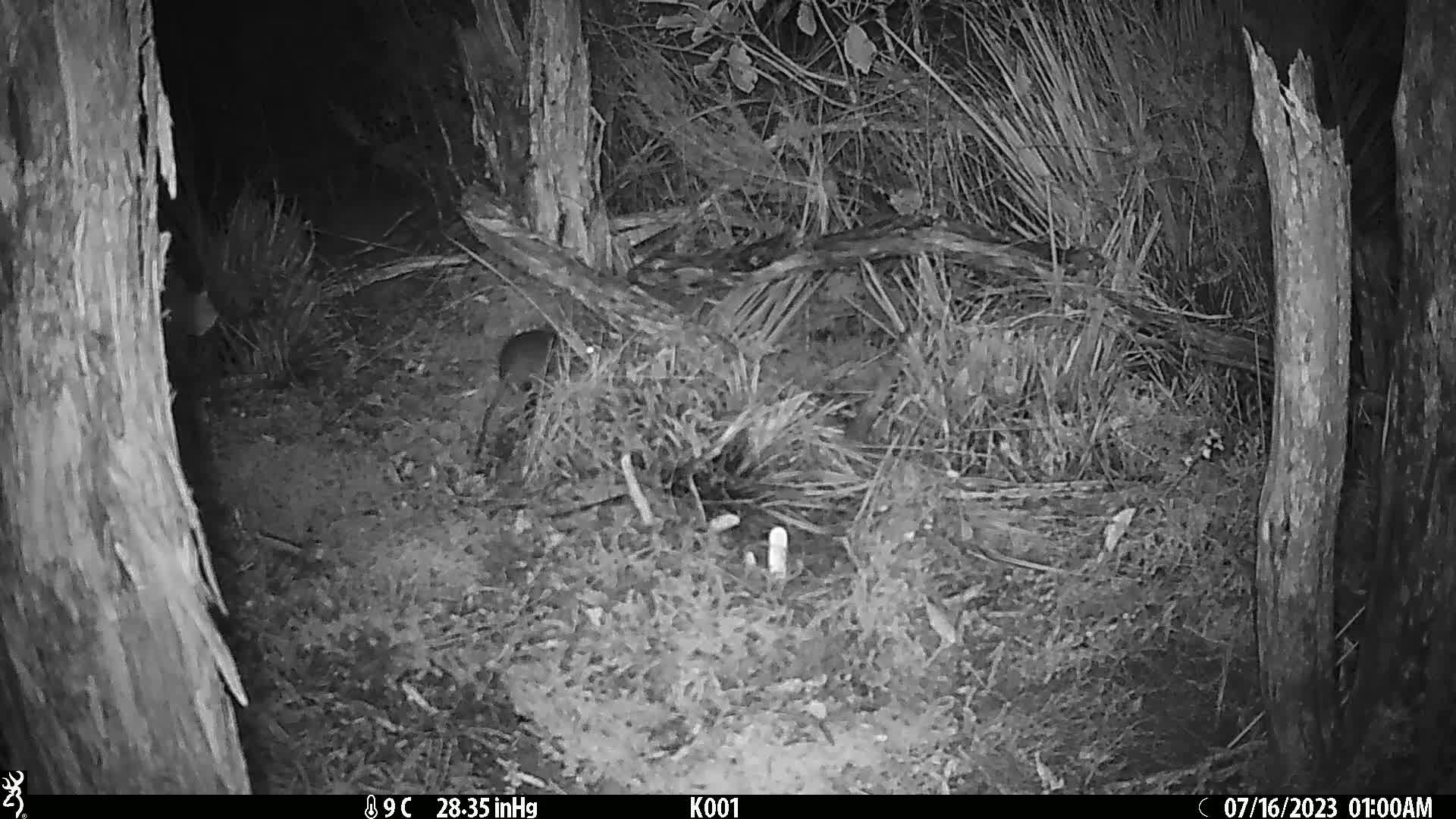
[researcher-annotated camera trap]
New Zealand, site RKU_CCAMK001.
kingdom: Animalia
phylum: Chordata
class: Mammalia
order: Rodentia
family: Muridae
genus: Rattus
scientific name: Rattus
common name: rat